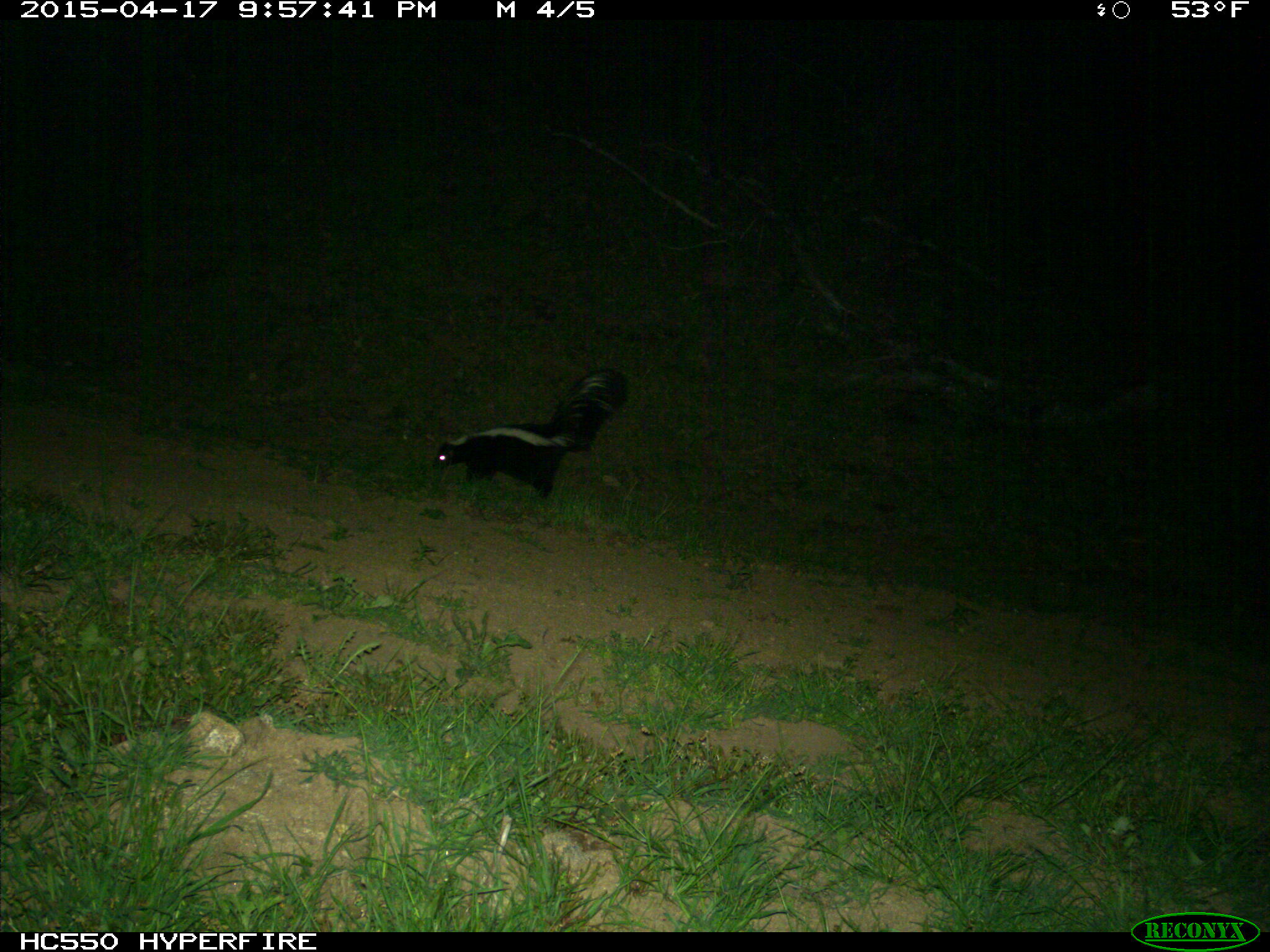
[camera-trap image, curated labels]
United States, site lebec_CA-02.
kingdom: Animalia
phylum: Chordata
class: Mammalia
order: Carnivora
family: Mephitidae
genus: Mephitis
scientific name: Mephitis mephitis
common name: striped skunk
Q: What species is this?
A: Mephitis mephitis (striped skunk).